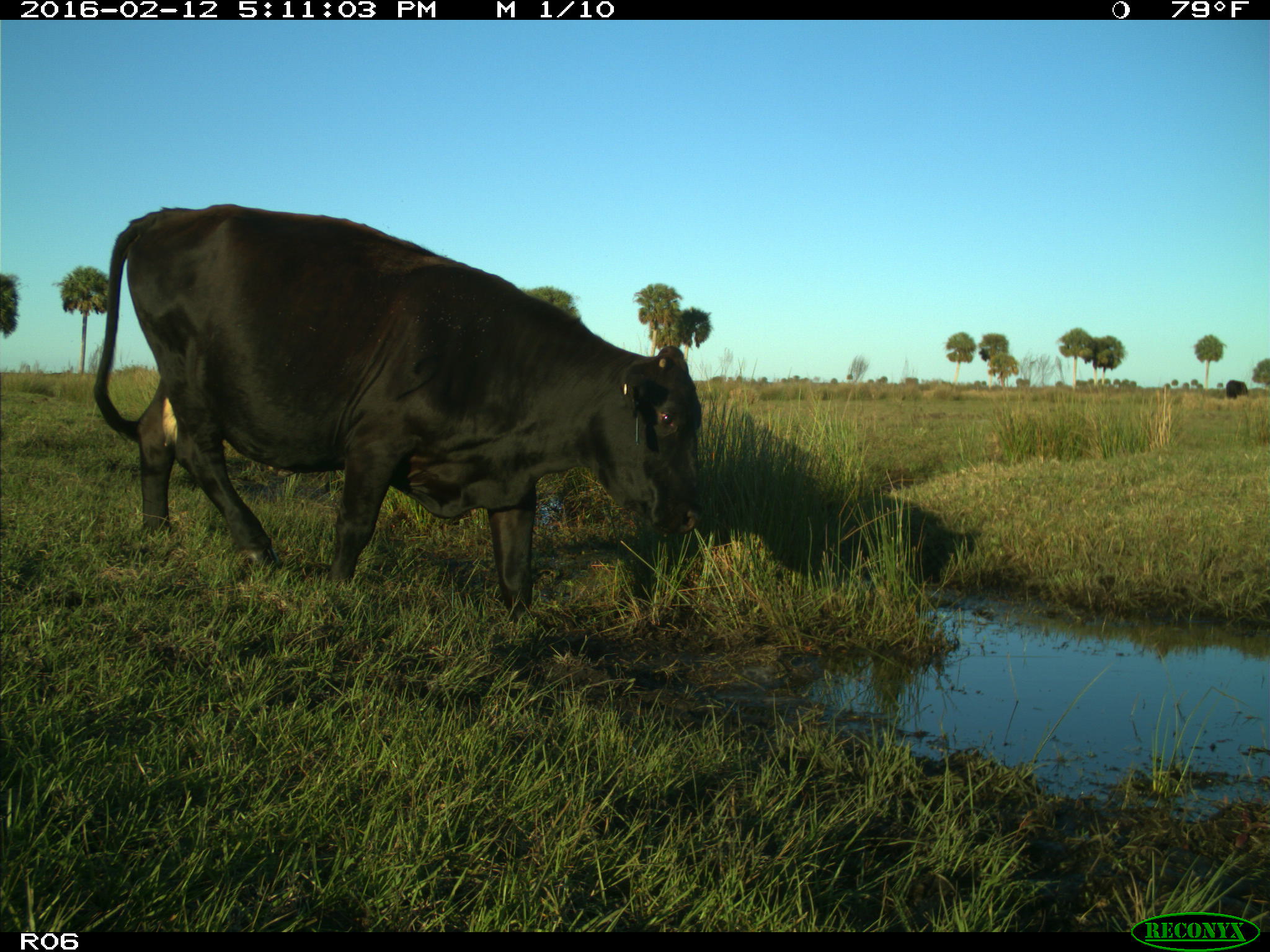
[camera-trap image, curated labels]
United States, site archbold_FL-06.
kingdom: Animalia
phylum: Chordata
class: Mammalia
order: Artiodactyla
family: Bovidae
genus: Bos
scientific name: Bos taurus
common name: domestic cow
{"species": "Bos taurus (domestic cow)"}